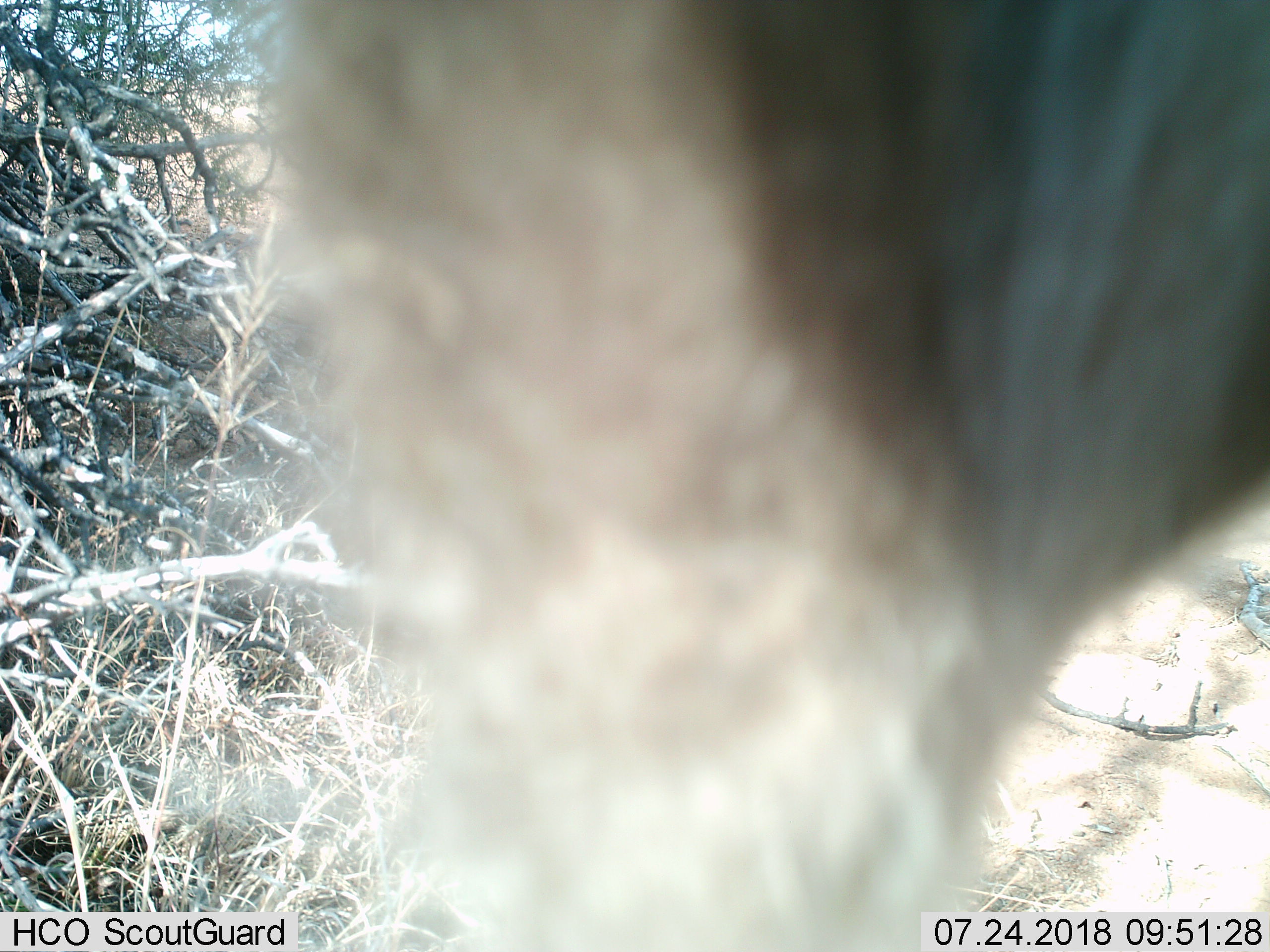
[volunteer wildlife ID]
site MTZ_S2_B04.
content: unidentified animal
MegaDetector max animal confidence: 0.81